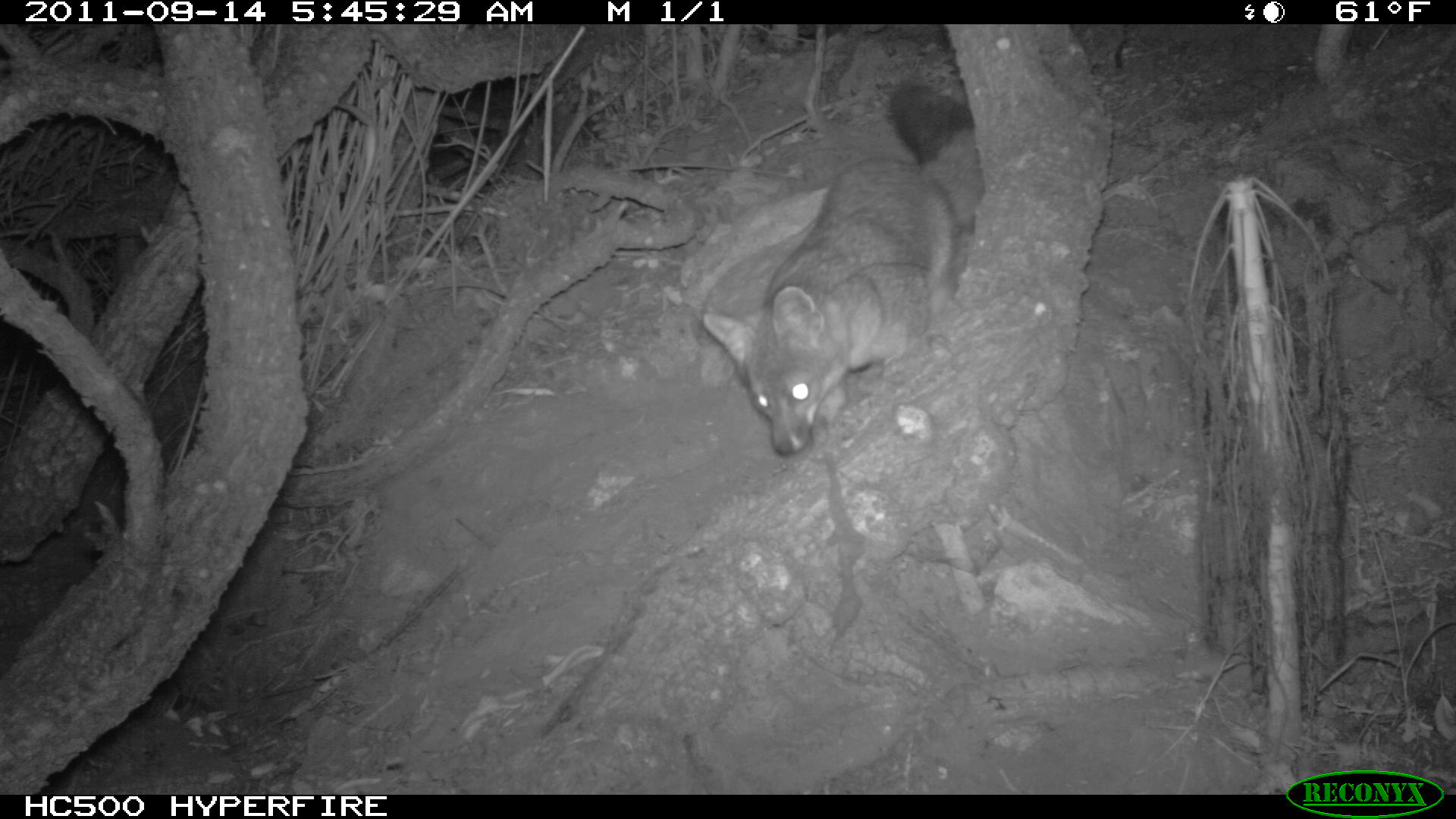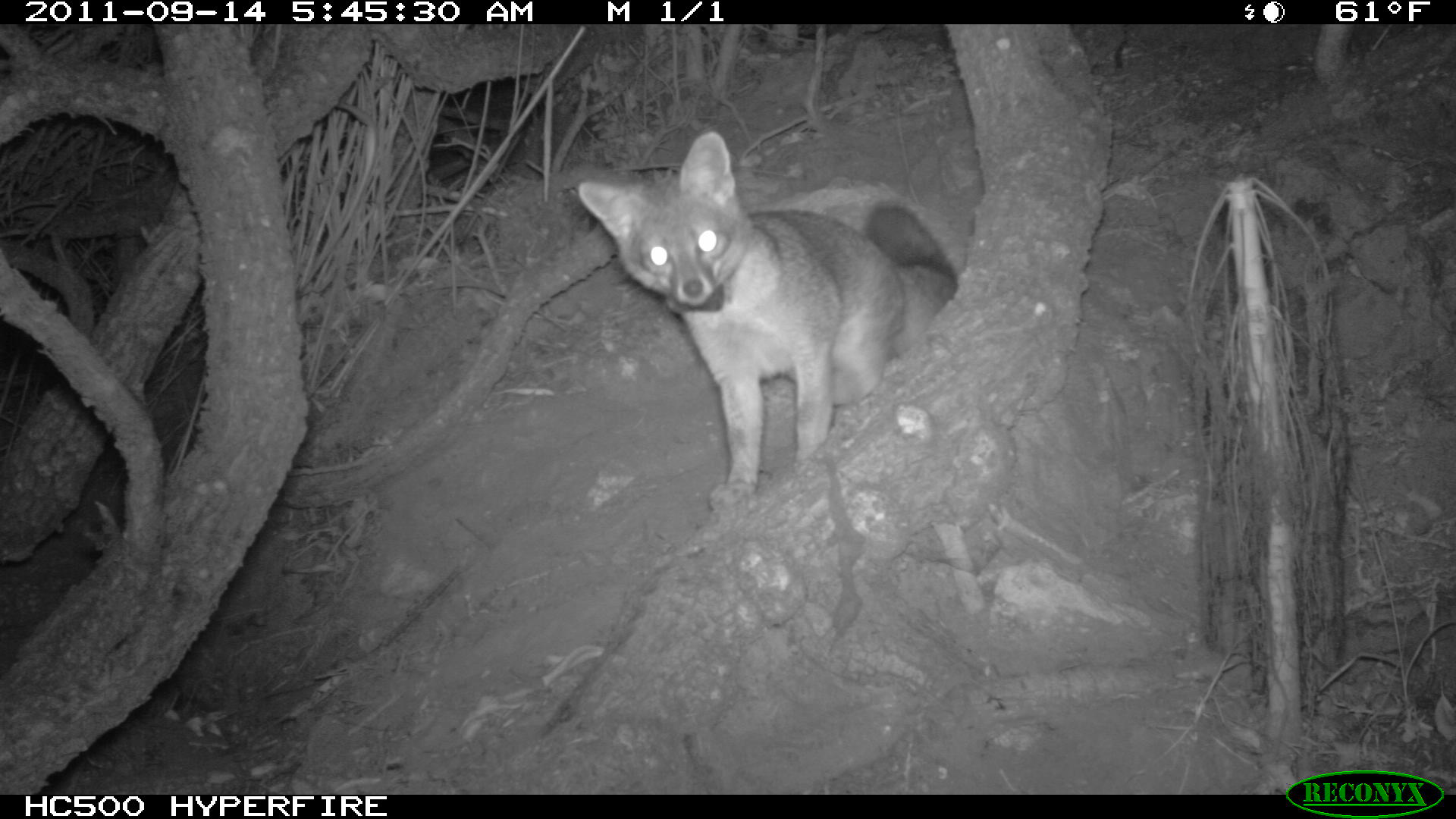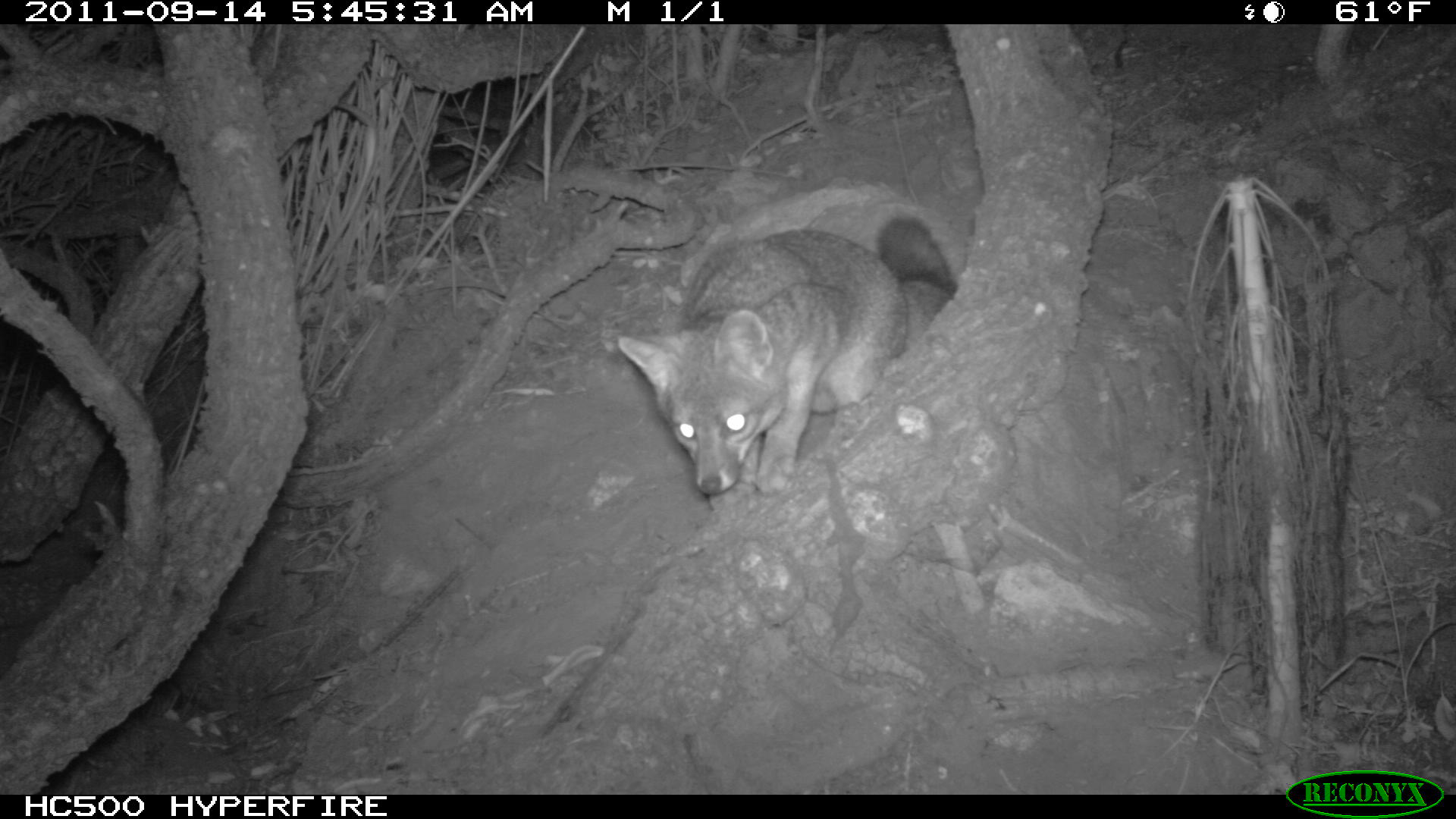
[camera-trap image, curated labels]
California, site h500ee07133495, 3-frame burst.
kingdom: Animalia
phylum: Chordata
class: Mammalia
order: Carnivora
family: Canidae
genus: Urocyon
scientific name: Urocyon littoralis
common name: island fox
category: fox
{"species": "fox (island fox) (Urocyon littoralis)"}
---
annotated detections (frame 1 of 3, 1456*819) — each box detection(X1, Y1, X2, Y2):
fox: detection(702, 83, 985, 455)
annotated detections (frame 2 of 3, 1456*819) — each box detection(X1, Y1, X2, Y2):
fox: detection(577, 129, 959, 512)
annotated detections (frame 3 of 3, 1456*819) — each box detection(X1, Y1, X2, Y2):
fox: detection(616, 215, 958, 495)